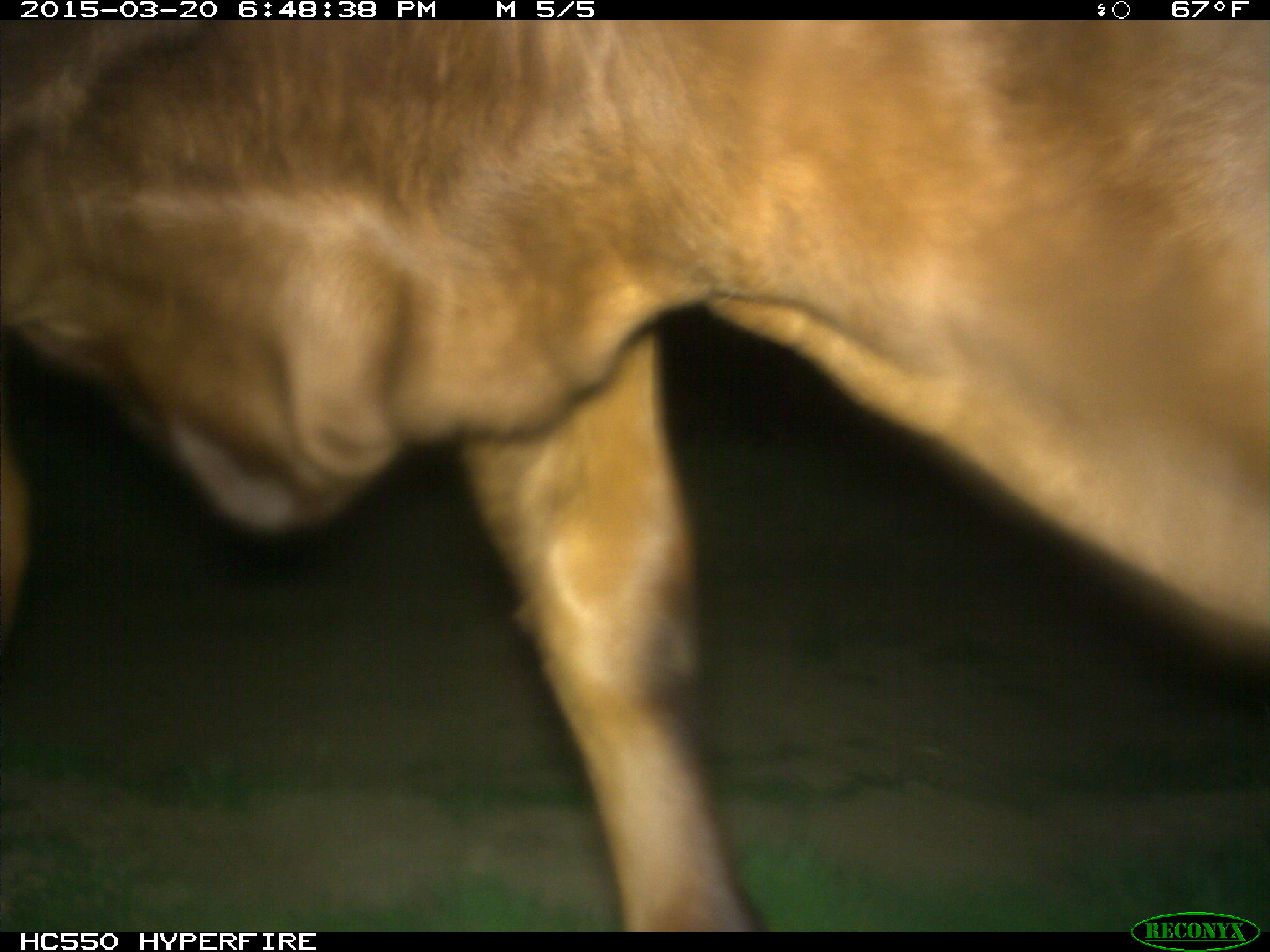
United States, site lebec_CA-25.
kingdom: Animalia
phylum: Chordata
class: Mammalia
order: Artiodactyla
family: Bovidae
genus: Bos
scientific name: Bos taurus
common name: domestic cow